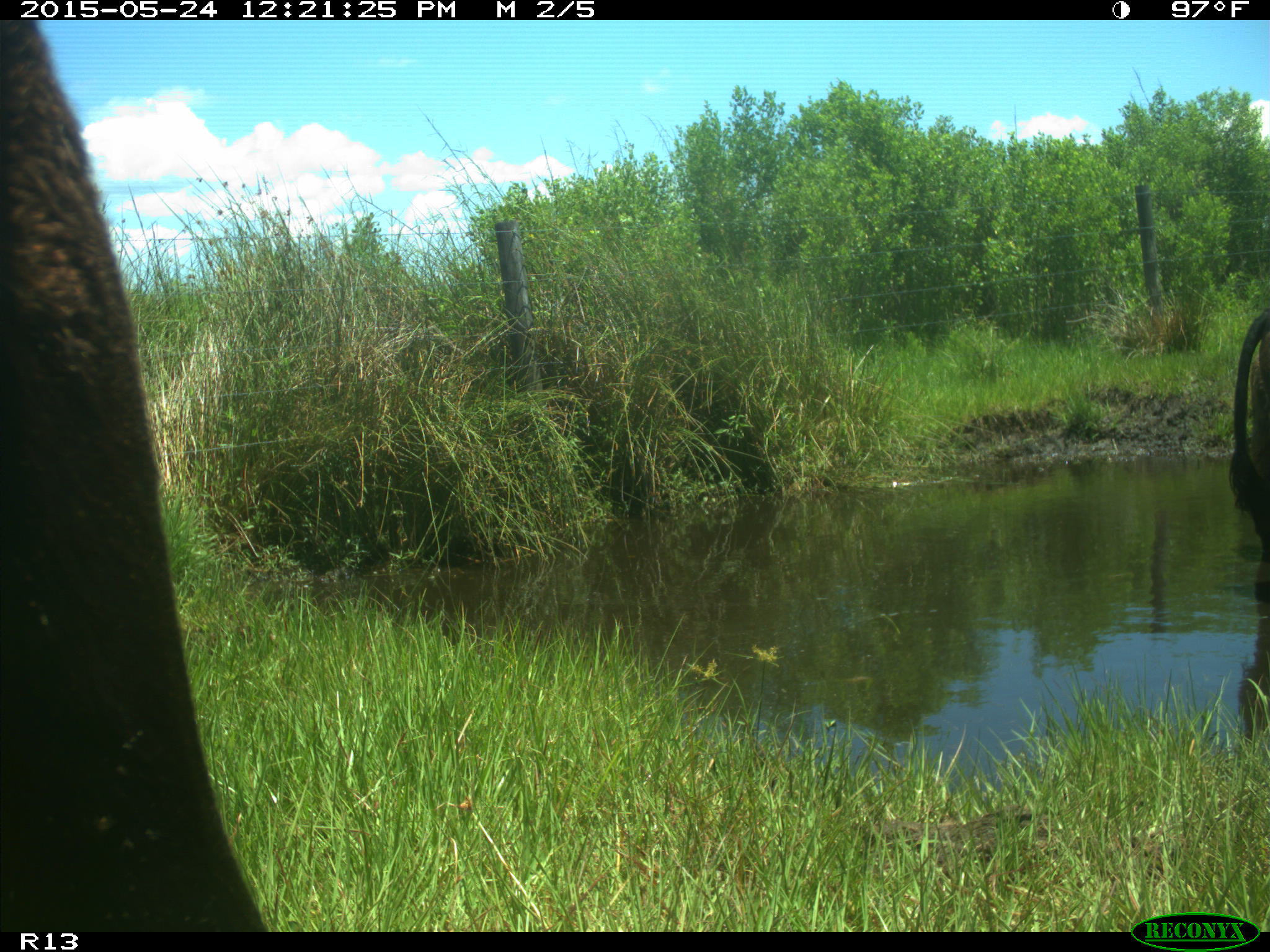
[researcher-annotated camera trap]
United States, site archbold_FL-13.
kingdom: Animalia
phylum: Chordata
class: Mammalia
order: Artiodactyla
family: Bovidae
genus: Bos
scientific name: Bos taurus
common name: domestic cow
Bos taurus (domestic cow).